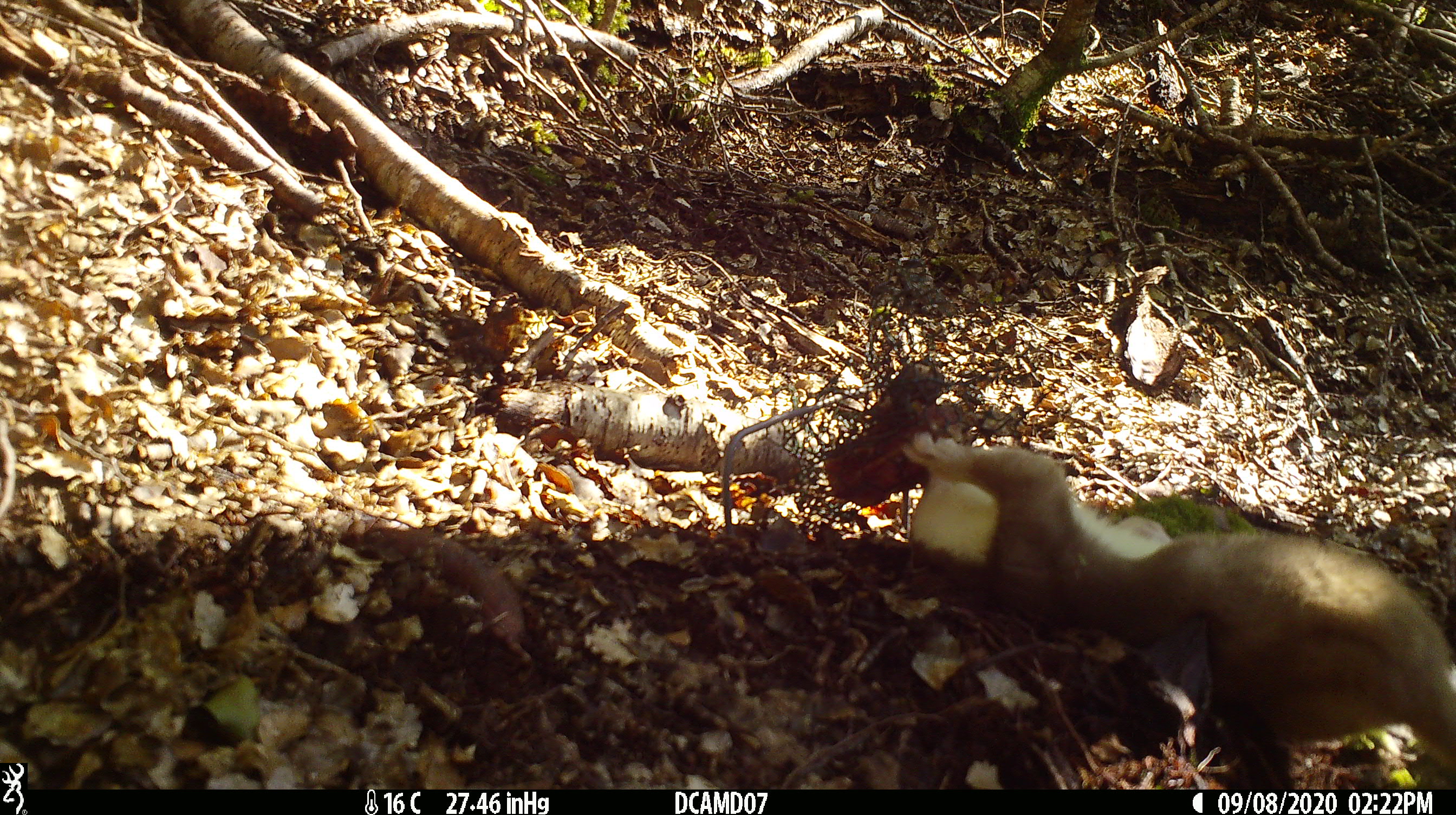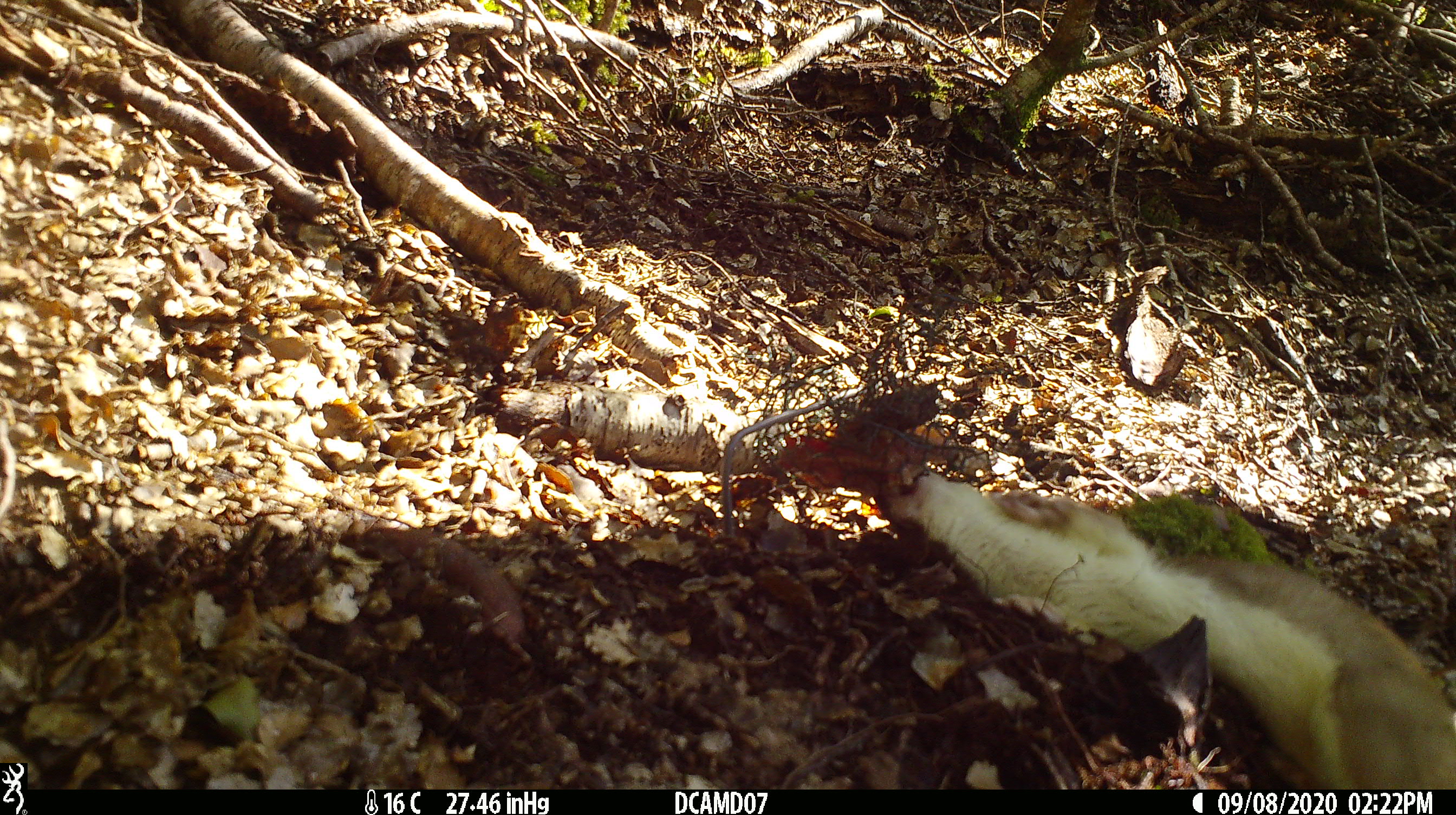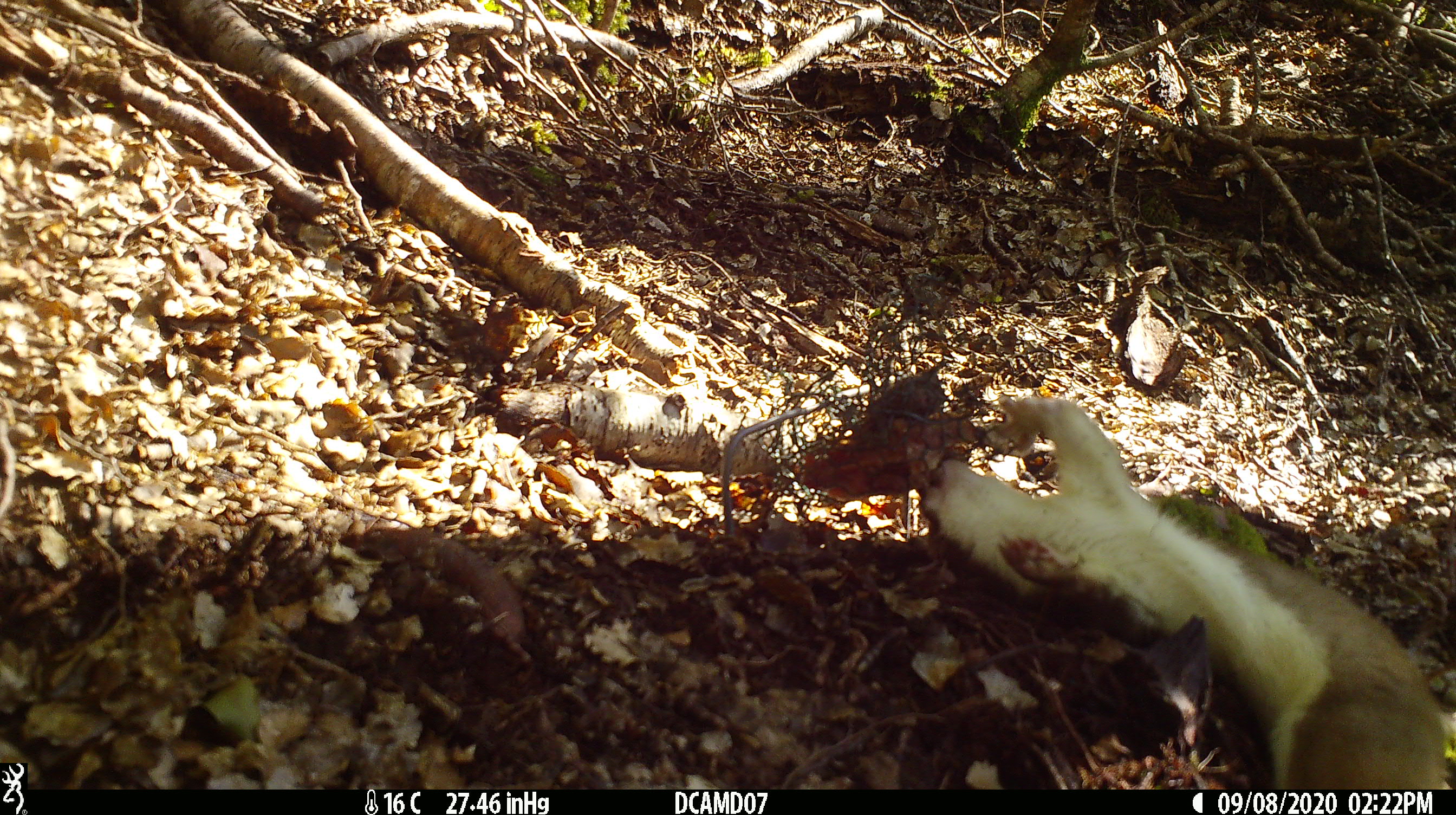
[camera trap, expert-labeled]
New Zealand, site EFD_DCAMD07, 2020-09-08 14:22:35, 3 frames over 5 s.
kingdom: Animalia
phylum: Chordata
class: Mammalia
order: Carnivora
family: Mustelidae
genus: Mustela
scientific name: Mustela erminea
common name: stoat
Stoat (Mustela erminea).